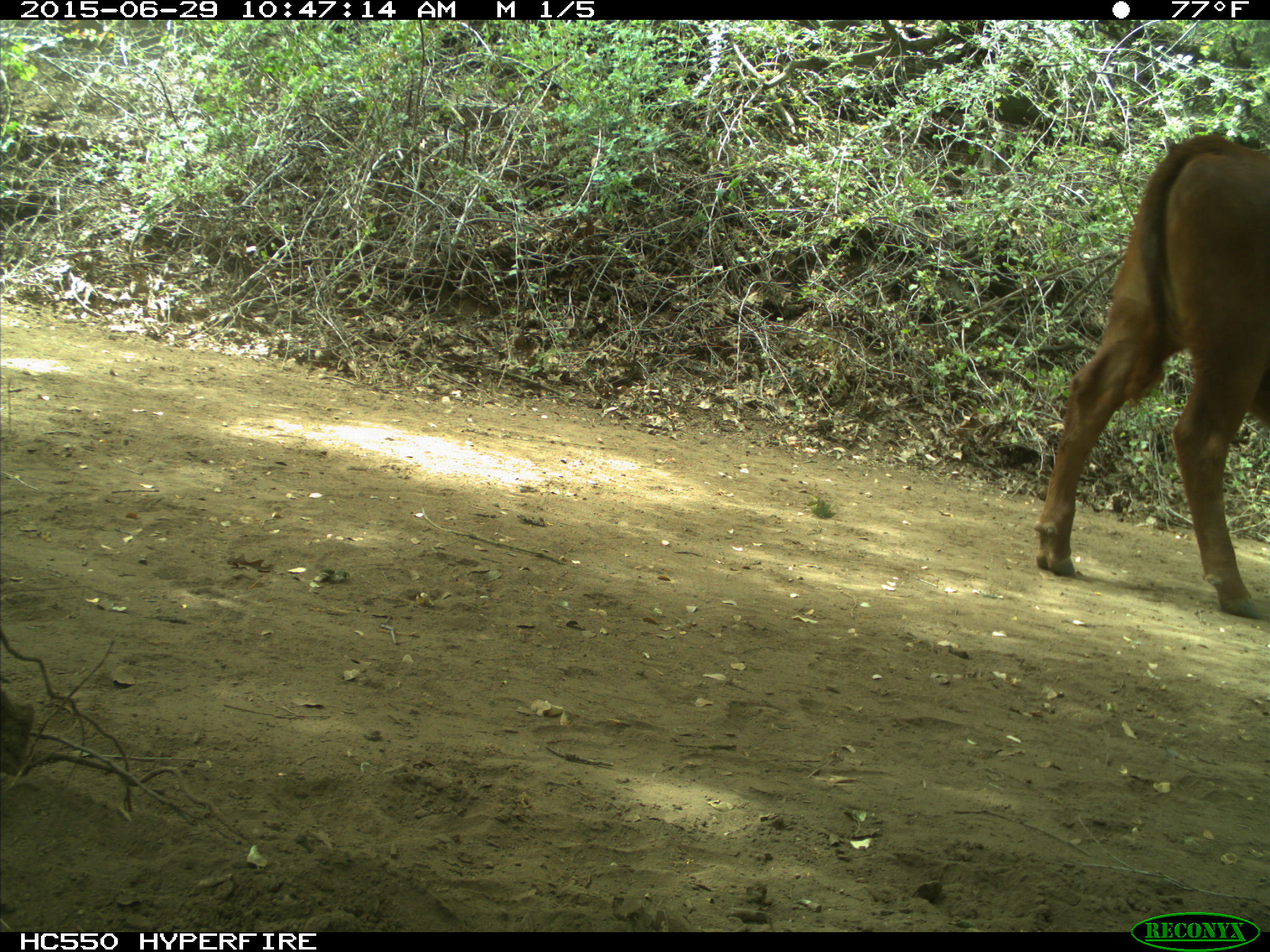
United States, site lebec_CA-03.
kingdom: Animalia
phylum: Chordata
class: Mammalia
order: Artiodactyla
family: Bovidae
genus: Bos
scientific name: Bos taurus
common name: domestic cow